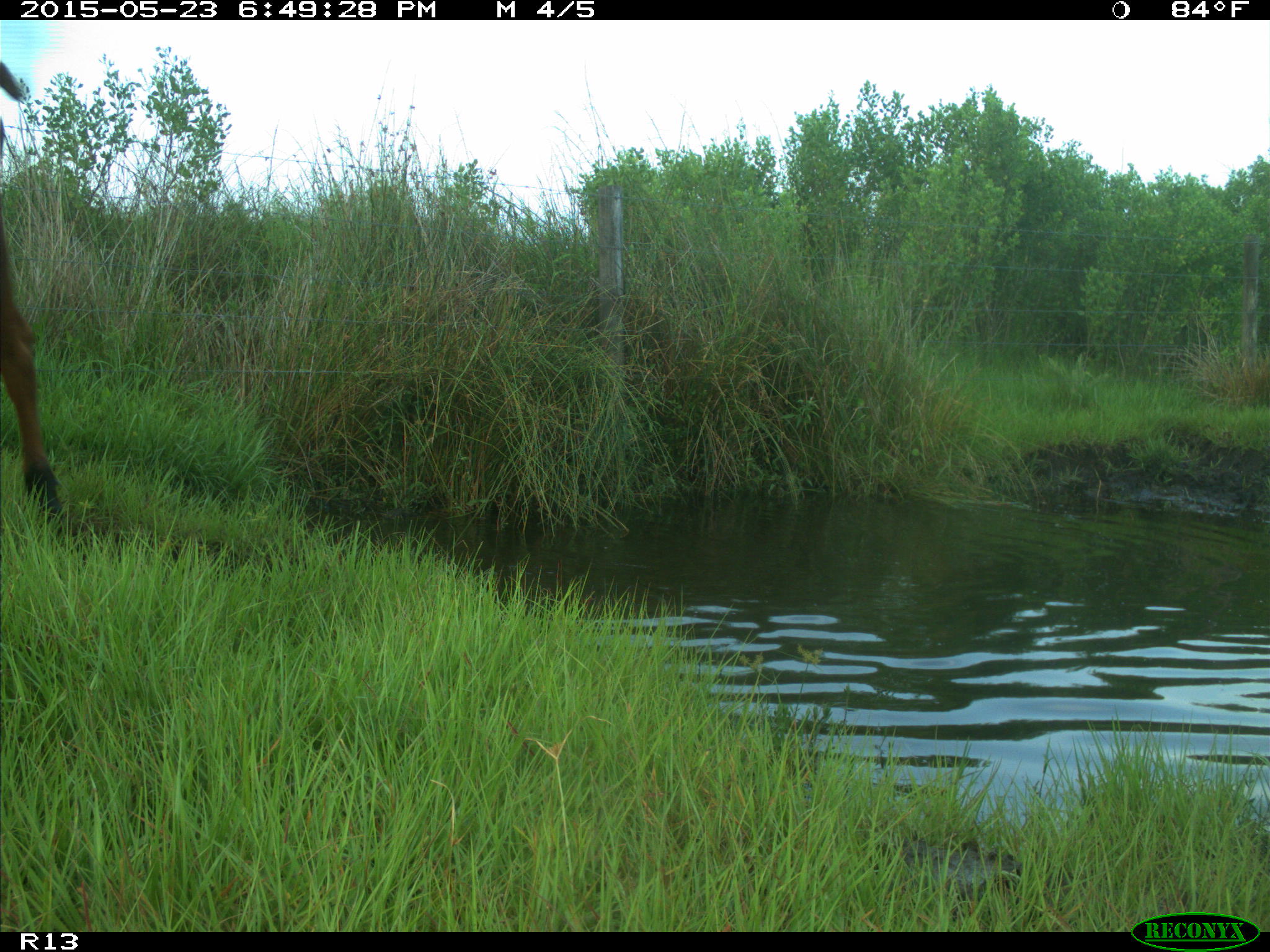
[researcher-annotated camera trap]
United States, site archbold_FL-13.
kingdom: Animalia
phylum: Chordata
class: Mammalia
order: Artiodactyla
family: Bovidae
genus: Bos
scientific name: Bos taurus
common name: domestic cow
Bos taurus (domestic cow).